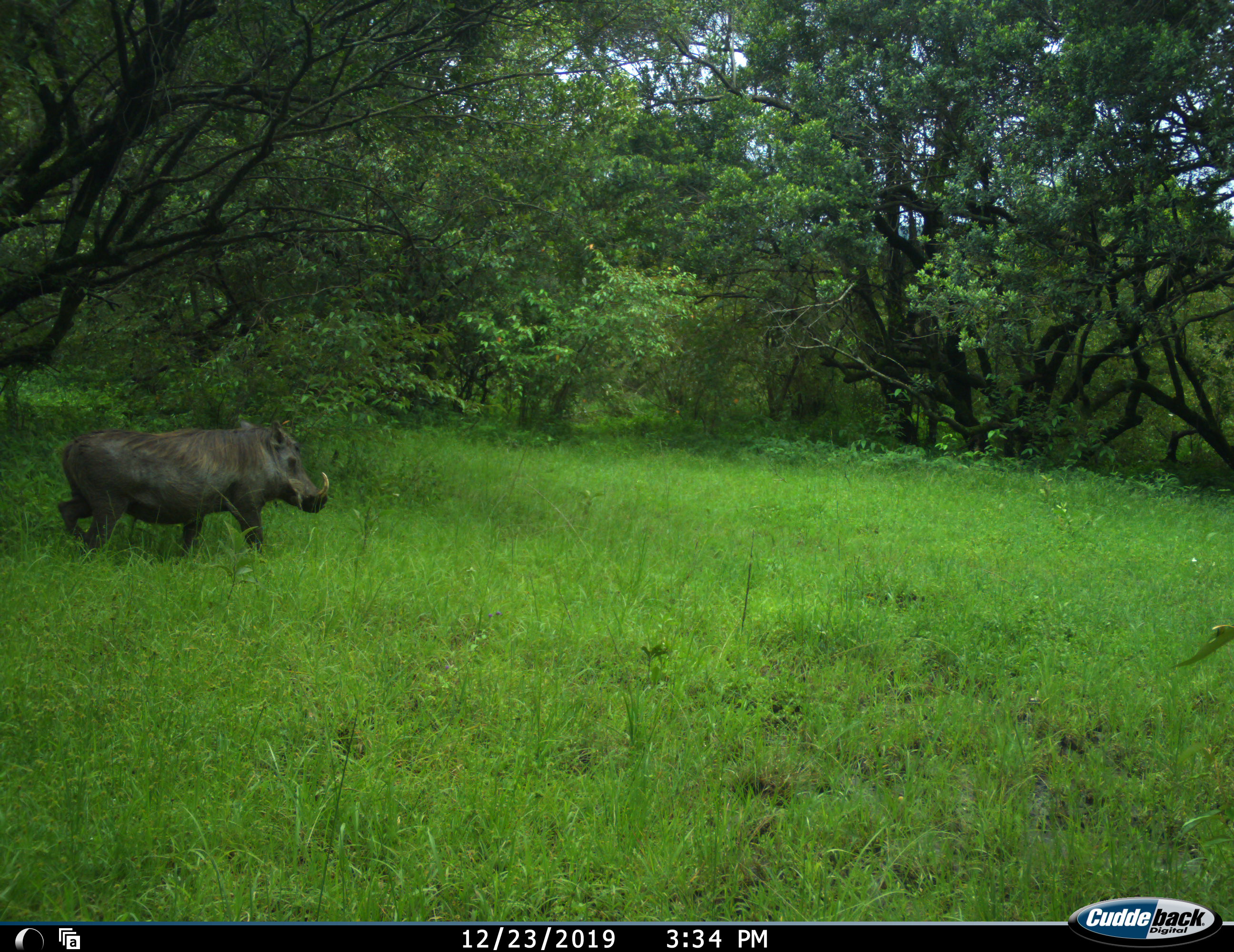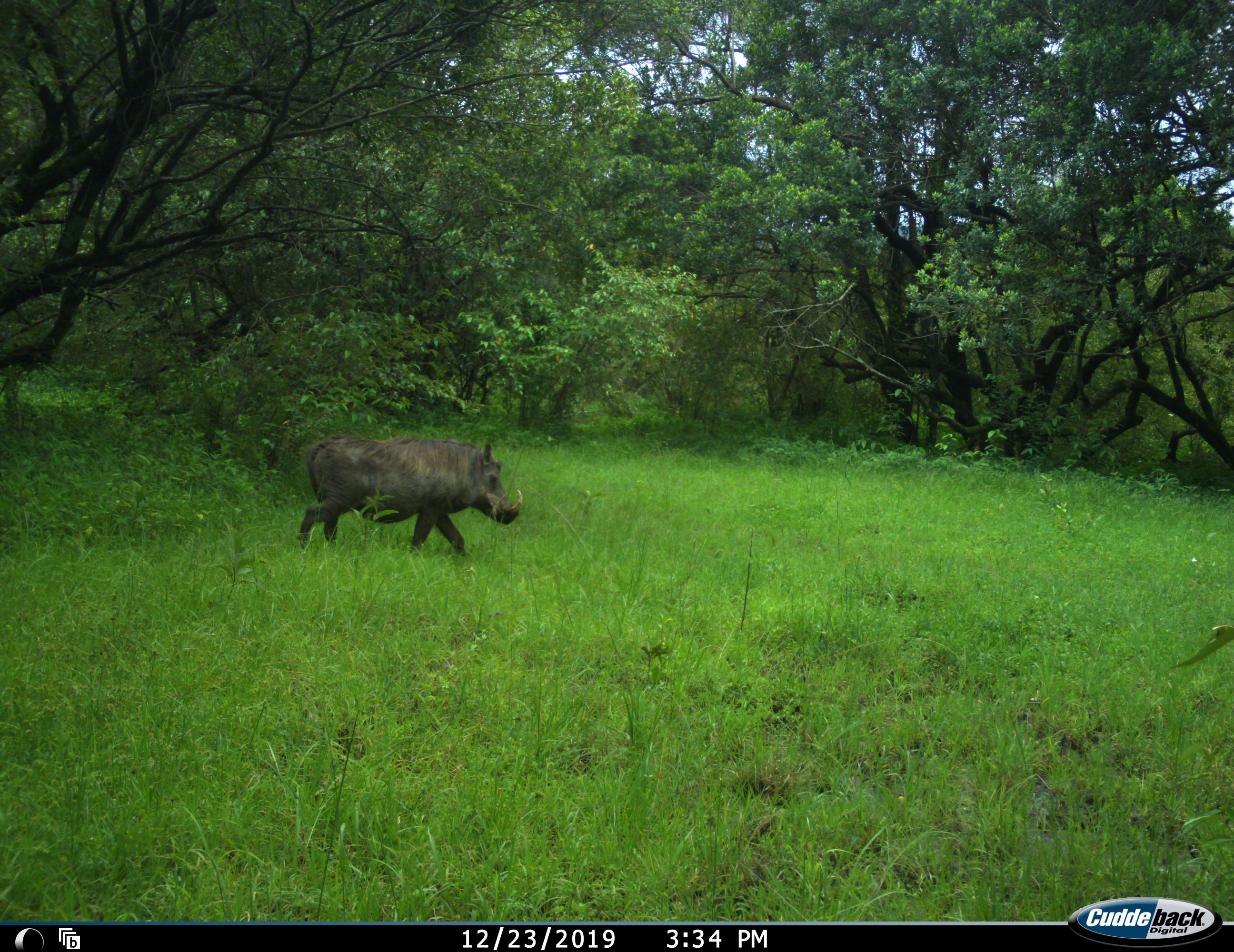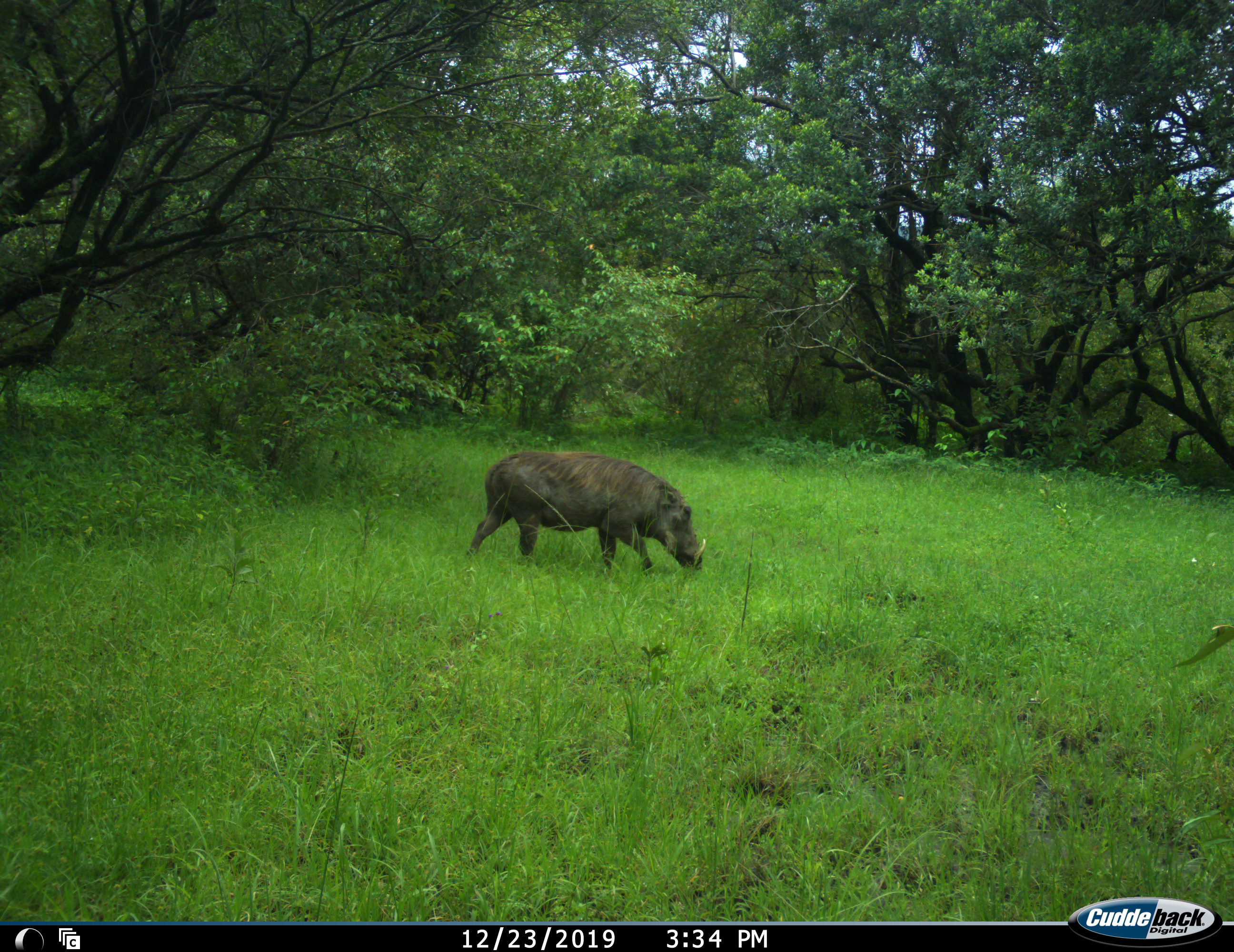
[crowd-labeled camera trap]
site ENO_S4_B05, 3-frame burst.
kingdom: Animalia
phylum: Chordata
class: Mammalia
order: Artiodactyla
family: Suidae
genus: Phacochoerus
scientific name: Phacochoerus africanus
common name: warthog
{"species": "warthog (Phacochoerus africanus)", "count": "1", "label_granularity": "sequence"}